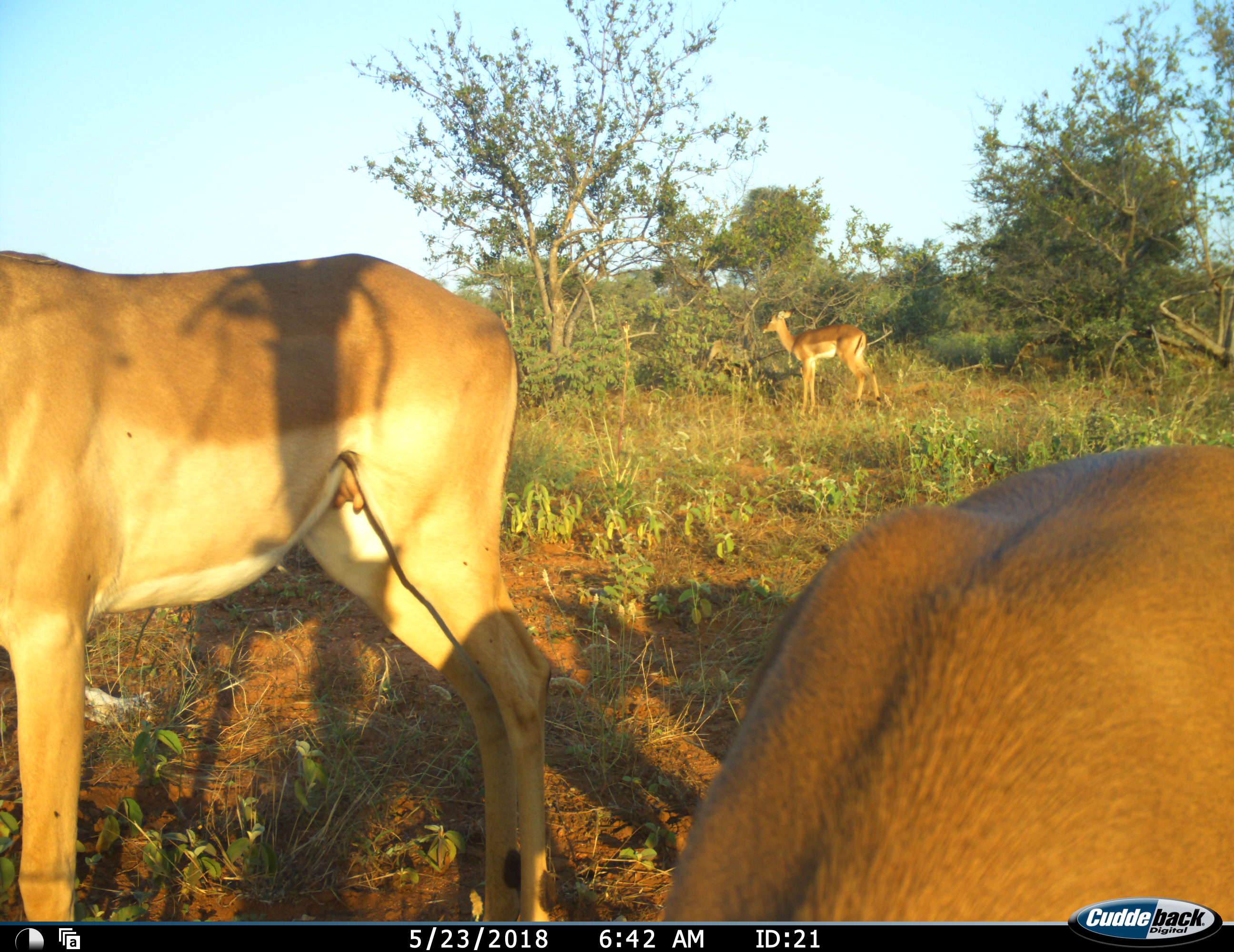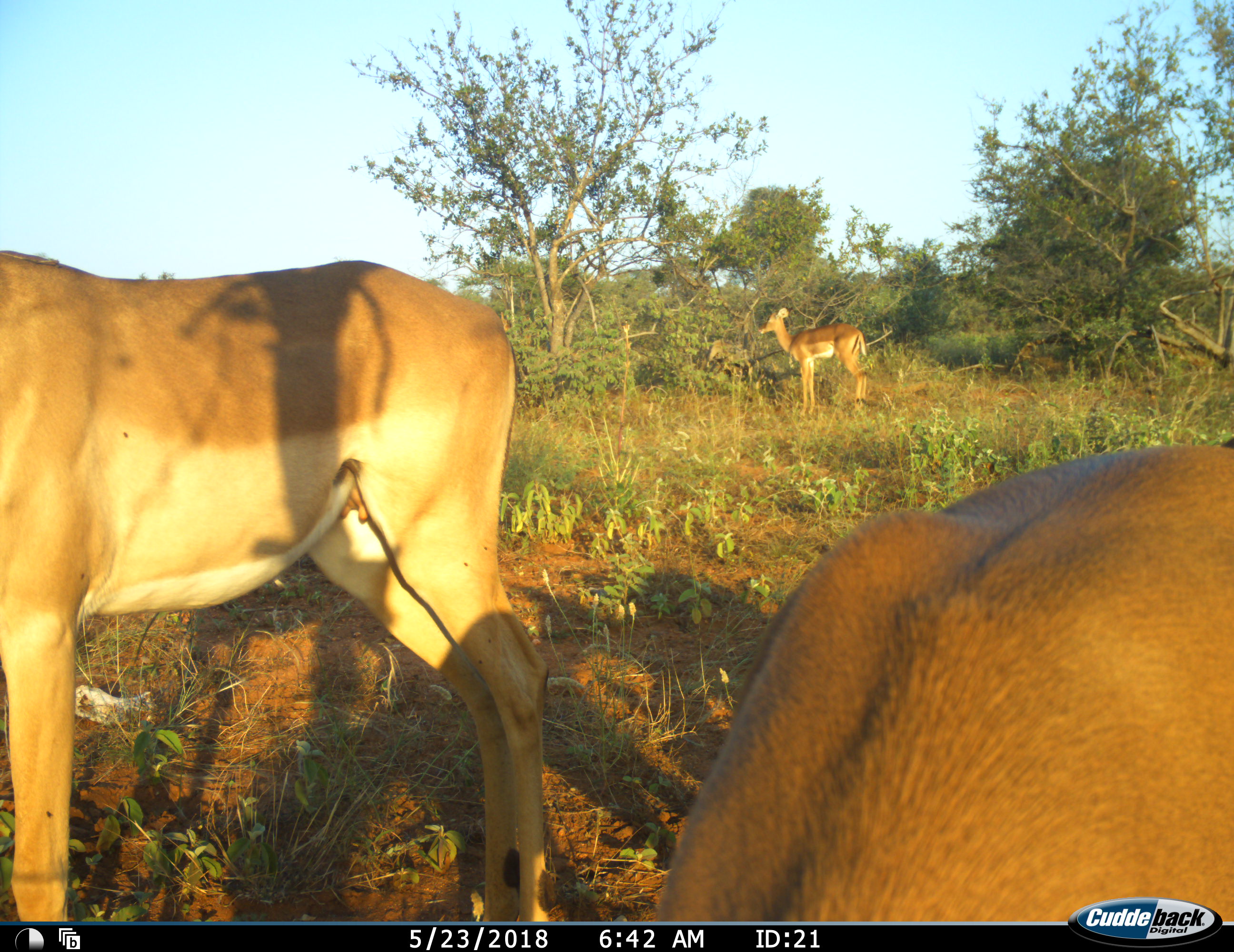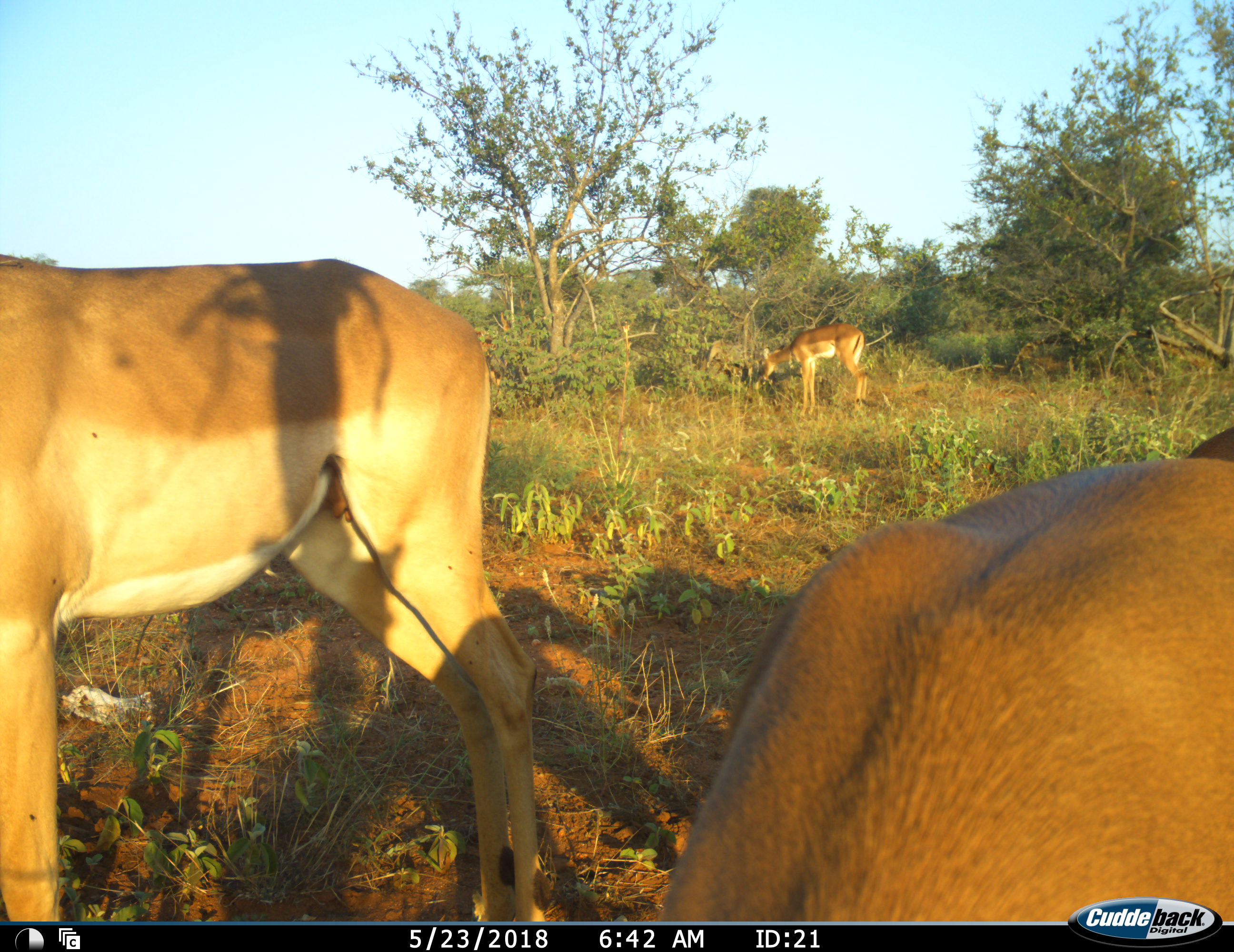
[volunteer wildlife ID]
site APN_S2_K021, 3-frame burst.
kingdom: Animalia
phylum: Chordata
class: Mammalia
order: Artiodactyla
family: Bovidae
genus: Aepyceros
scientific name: Aepyceros melampus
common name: impala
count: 3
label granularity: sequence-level